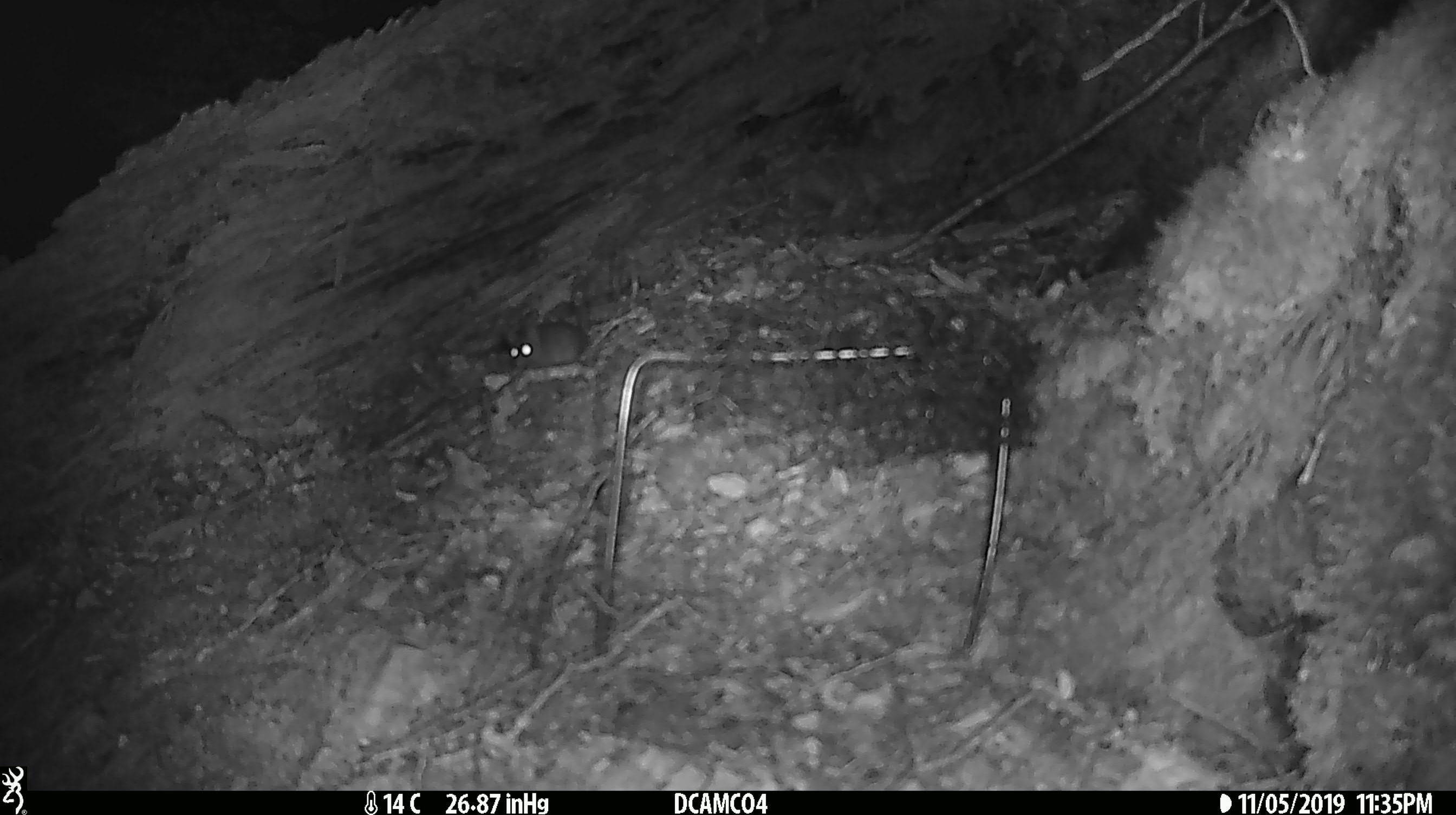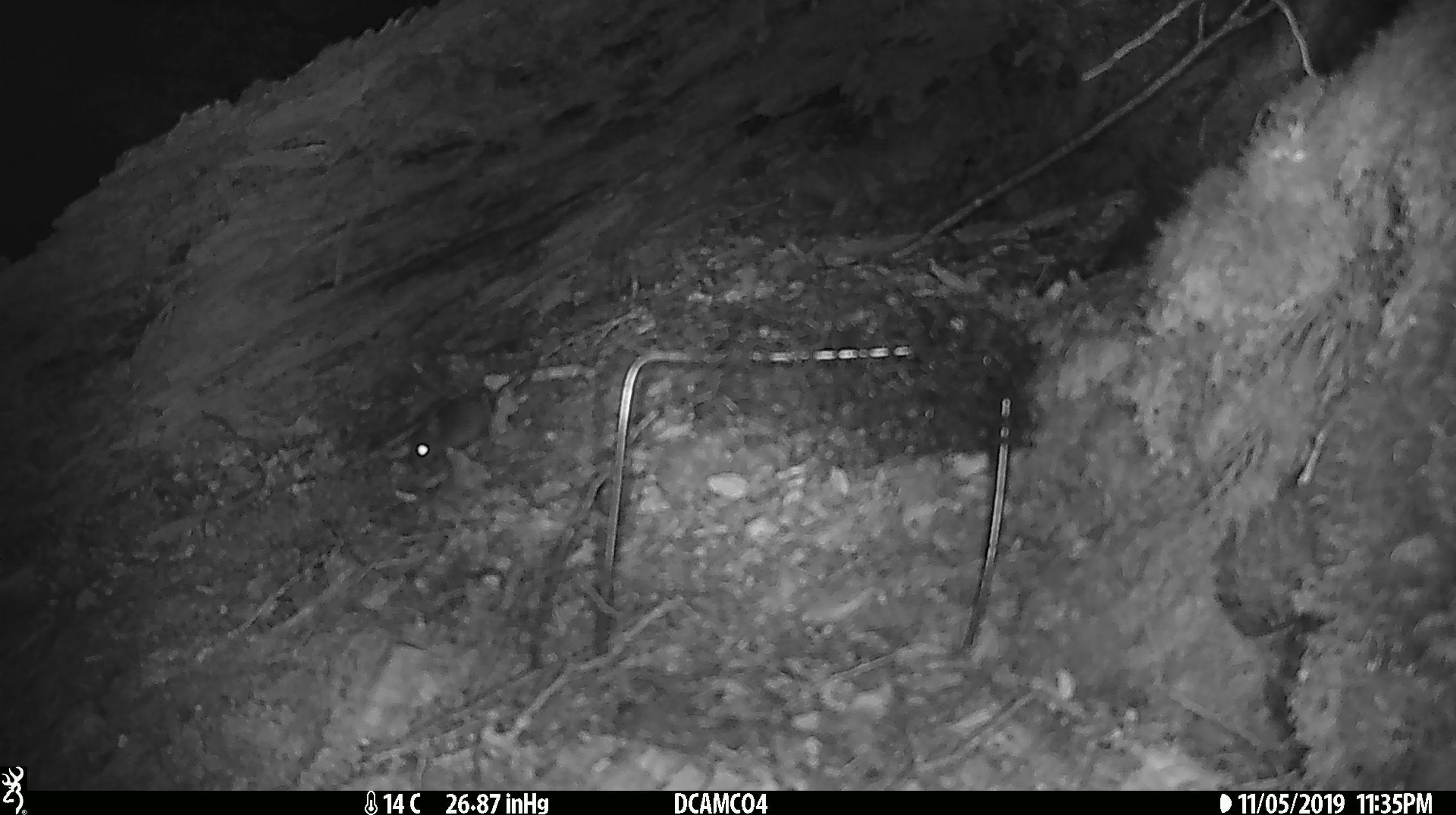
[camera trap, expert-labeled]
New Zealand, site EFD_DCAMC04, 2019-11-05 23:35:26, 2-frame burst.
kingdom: Animalia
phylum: Chordata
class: Mammalia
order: Rodentia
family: Muridae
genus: Mus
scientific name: Mus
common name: mouse